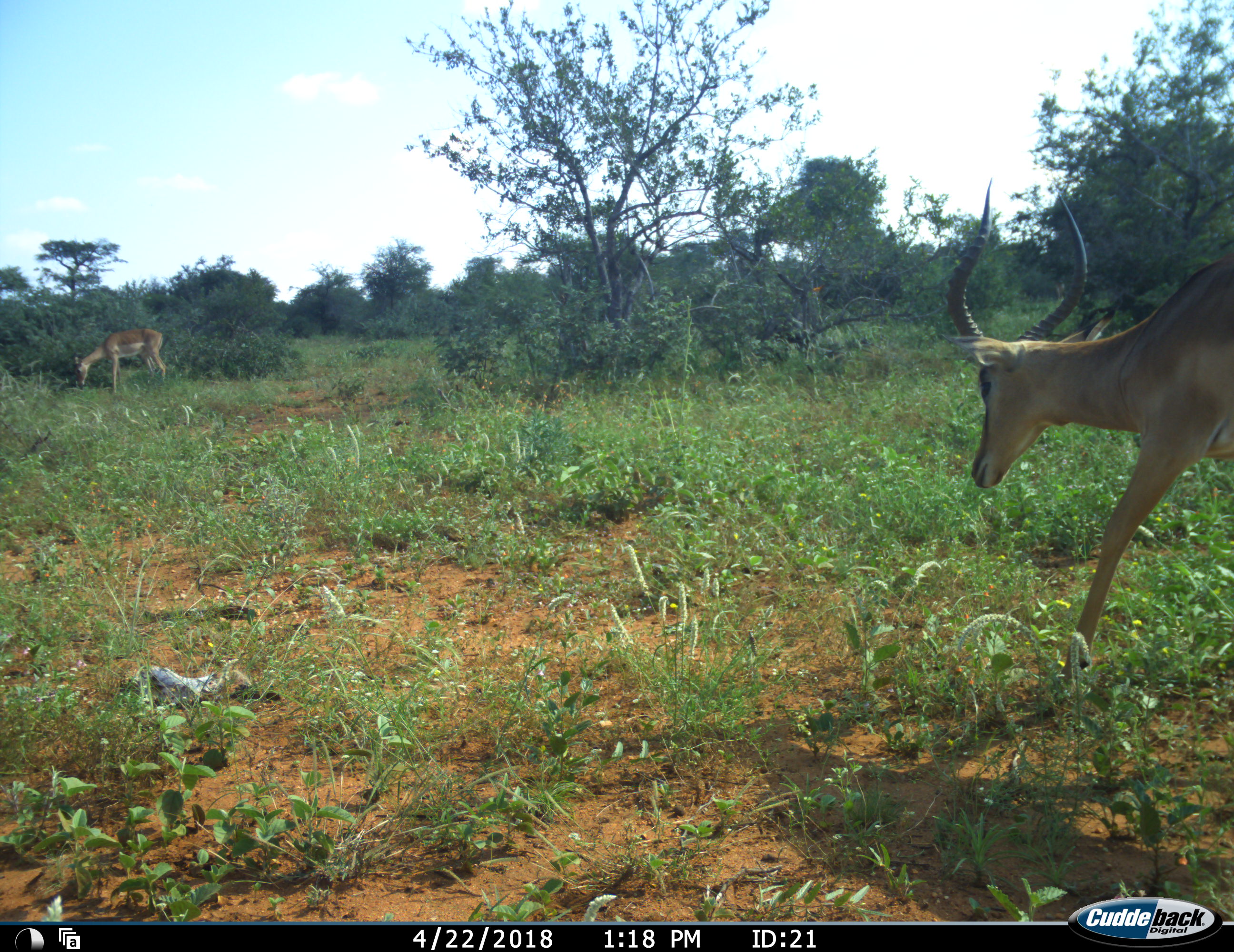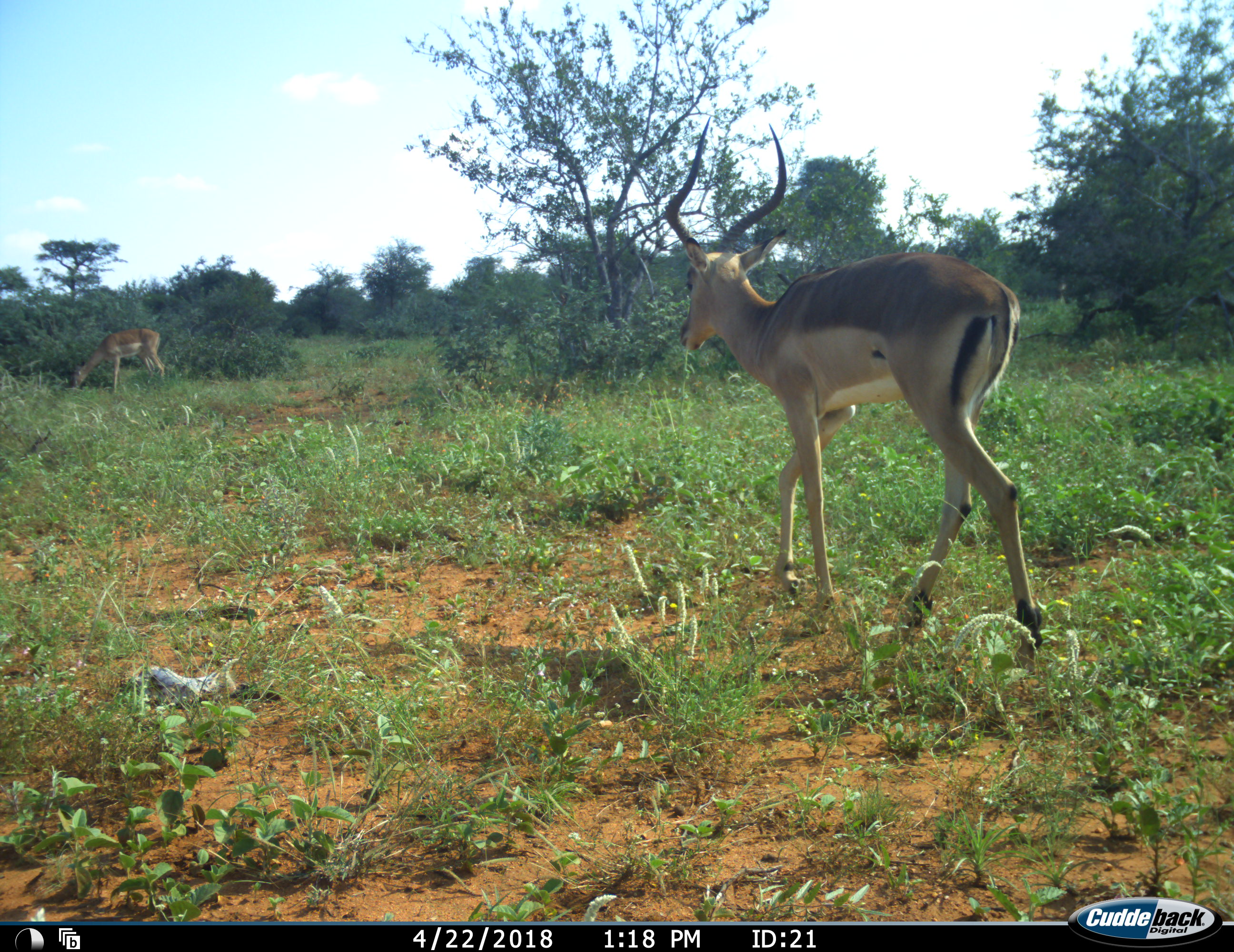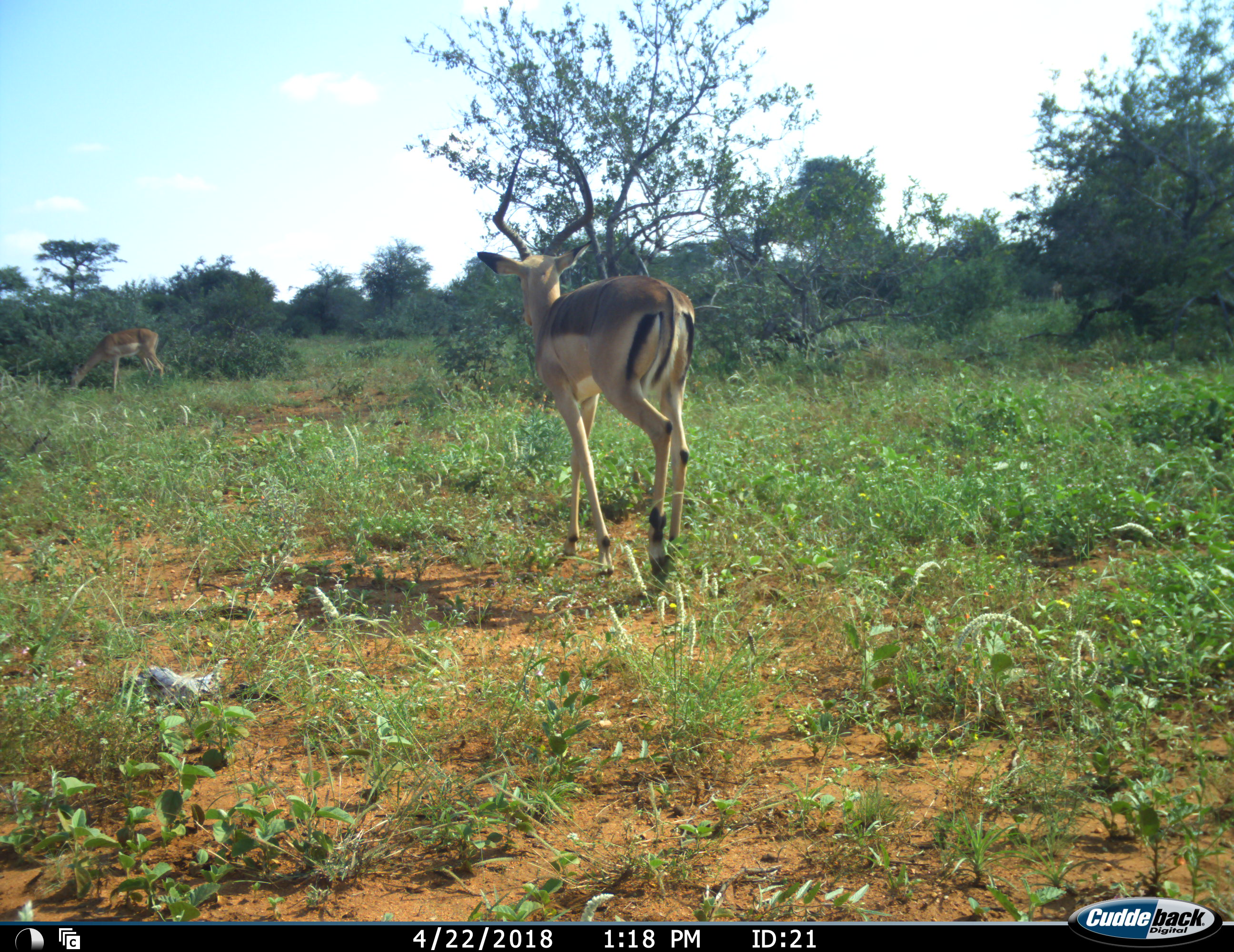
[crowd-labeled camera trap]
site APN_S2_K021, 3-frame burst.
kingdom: Animalia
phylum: Chordata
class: Mammalia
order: Artiodactyla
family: Bovidae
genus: Aepyceros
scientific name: Aepyceros melampus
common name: impala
Impala (Aepyceros melampus), count 2. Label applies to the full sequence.